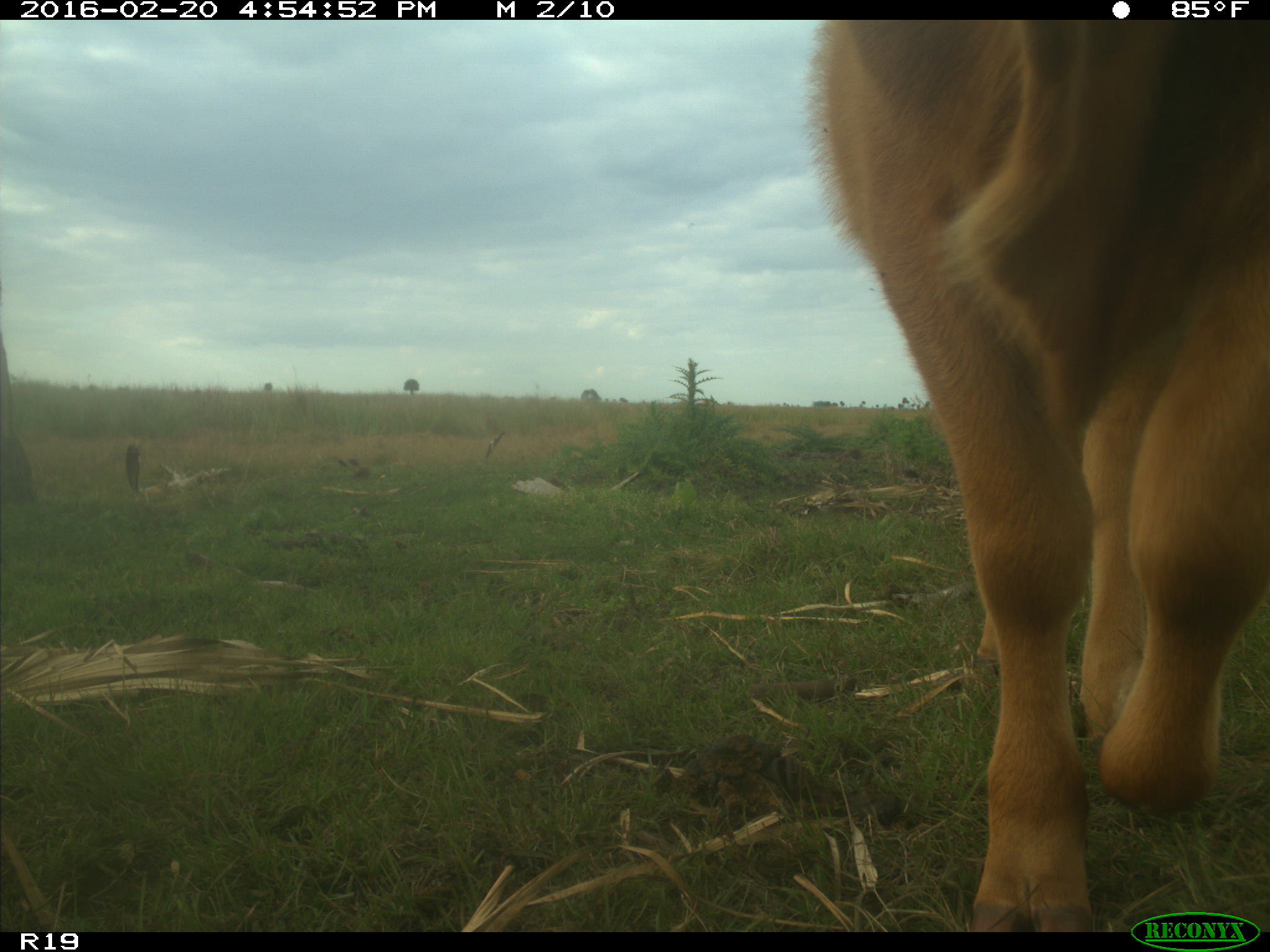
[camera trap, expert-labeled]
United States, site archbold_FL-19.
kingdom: Animalia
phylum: Chordata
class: Mammalia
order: Artiodactyla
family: Bovidae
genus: Bos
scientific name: Bos taurus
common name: domestic cow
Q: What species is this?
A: Bos taurus (domestic cow).